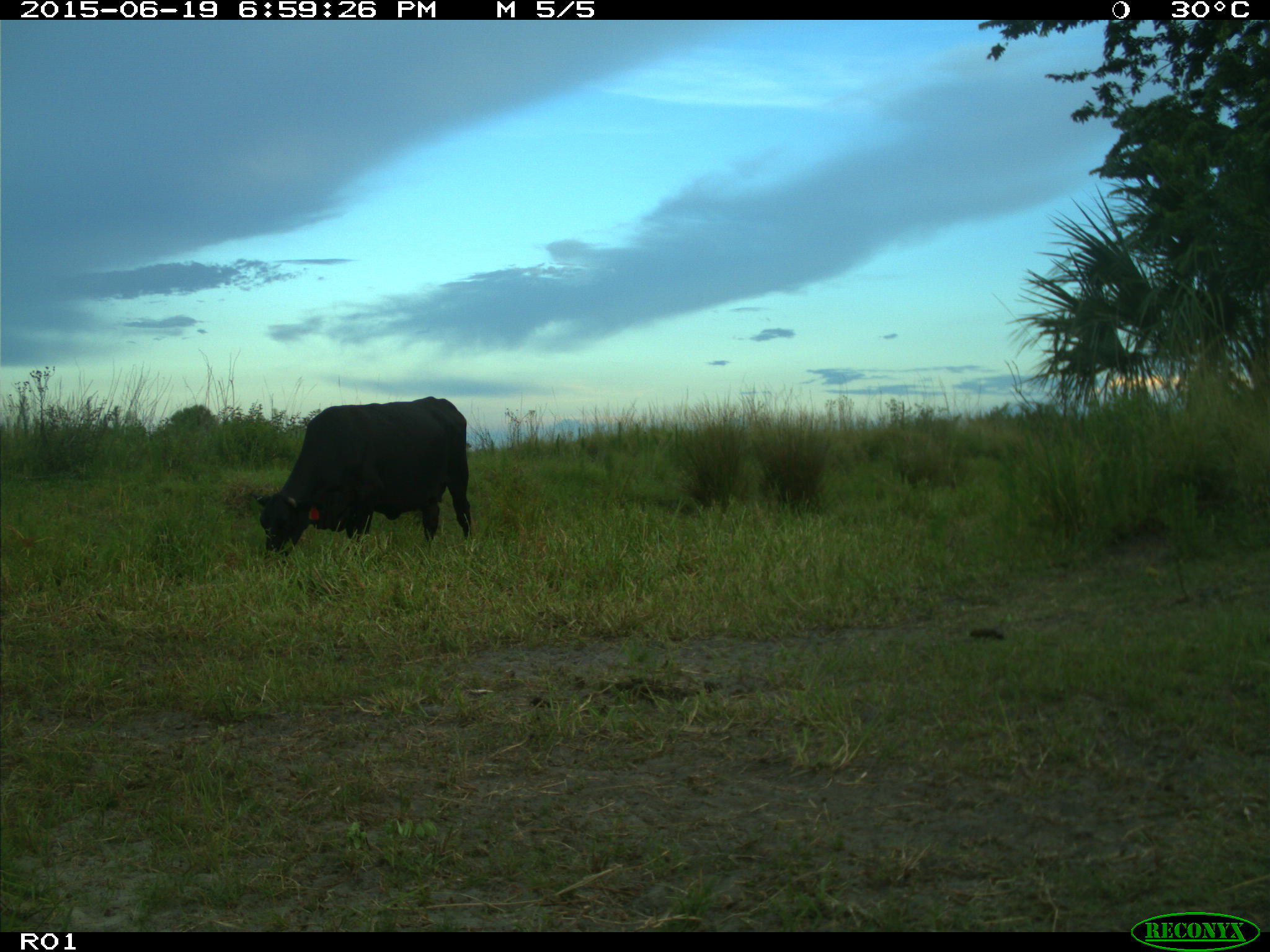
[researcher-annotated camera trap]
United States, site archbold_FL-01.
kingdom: Animalia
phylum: Chordata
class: Mammalia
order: Artiodactyla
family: Bovidae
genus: Bos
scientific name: Bos taurus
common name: domestic cow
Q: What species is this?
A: Bos taurus (domestic cow).